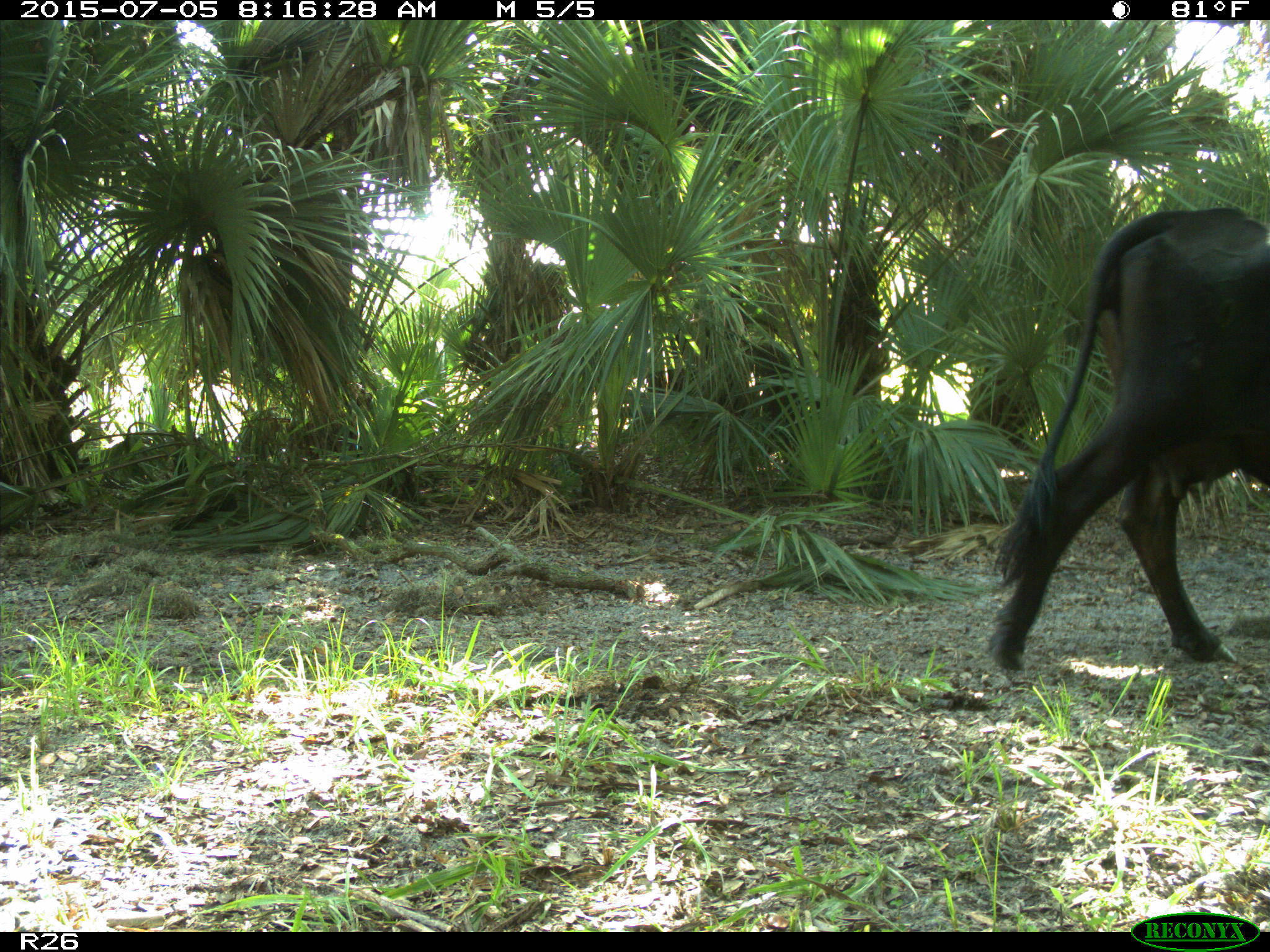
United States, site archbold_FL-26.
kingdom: Animalia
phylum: Chordata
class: Mammalia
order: Artiodactyla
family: Bovidae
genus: Bos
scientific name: Bos taurus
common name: domestic cow